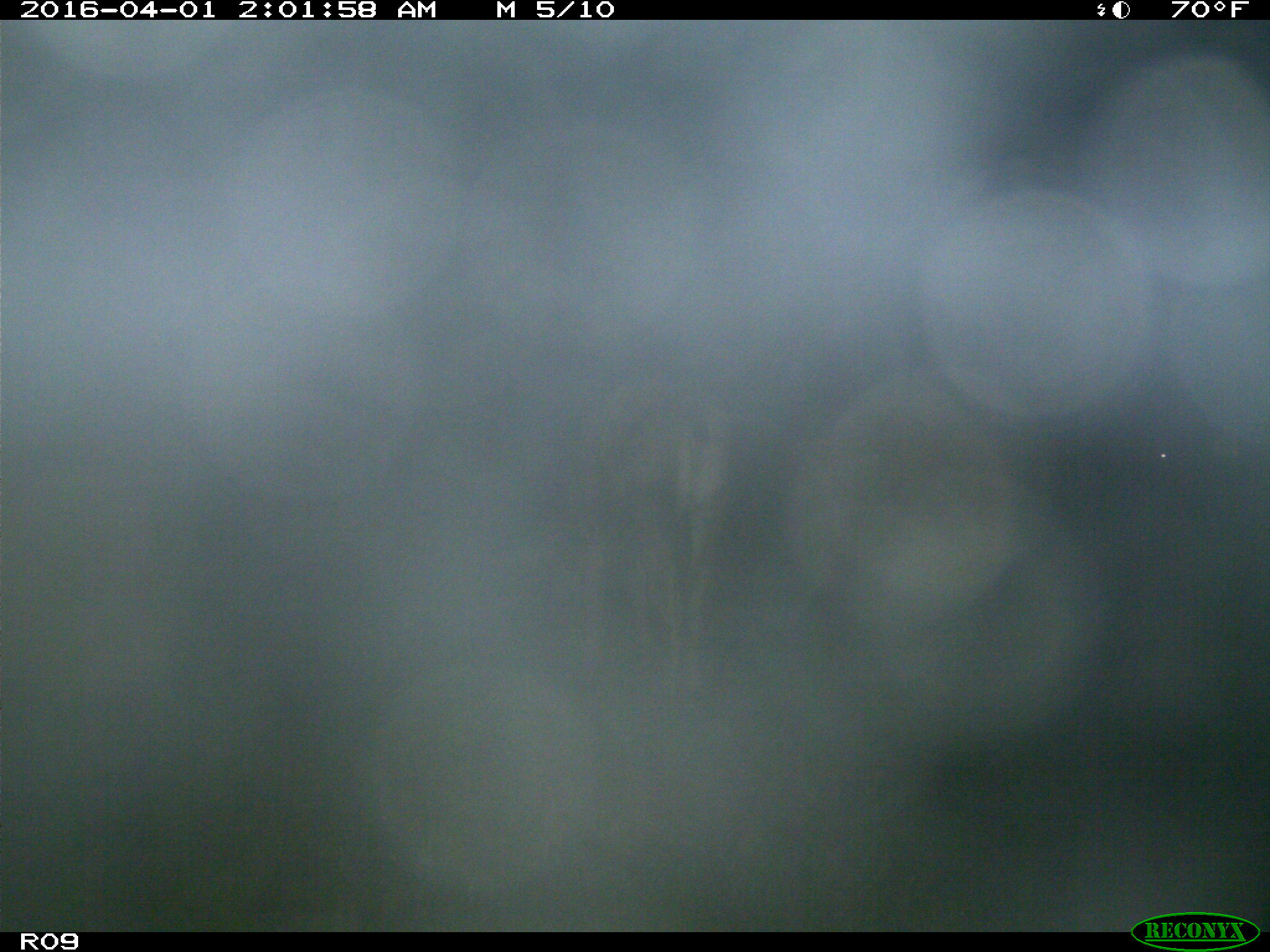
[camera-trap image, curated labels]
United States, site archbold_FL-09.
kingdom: Animalia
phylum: Chordata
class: Mammalia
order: Artiodactyla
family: Bovidae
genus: Bos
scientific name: Bos taurus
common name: domestic cow